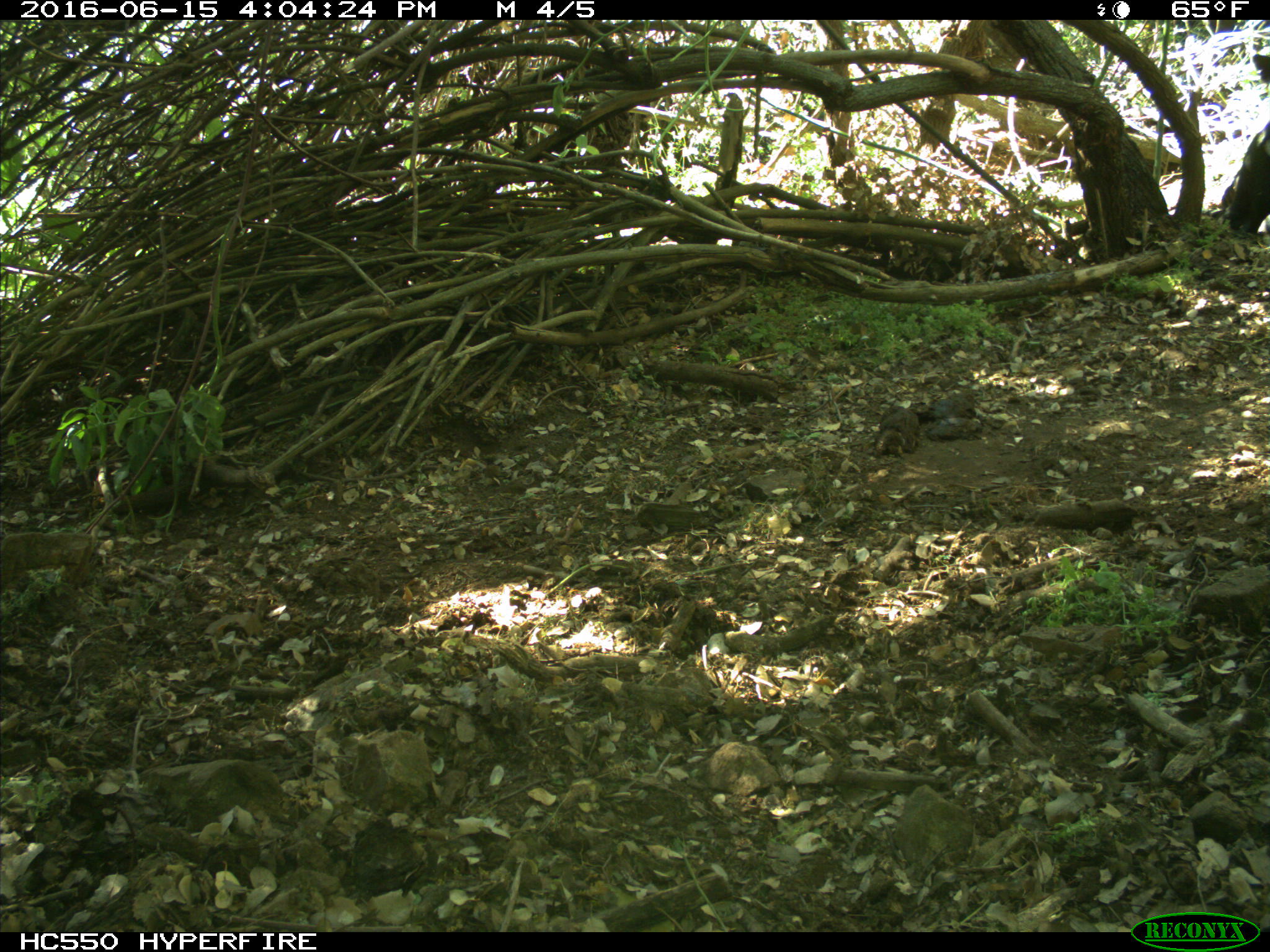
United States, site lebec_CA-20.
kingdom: Animalia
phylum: Chordata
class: Mammalia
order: Artiodactyla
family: Bovidae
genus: Bos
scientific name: Bos taurus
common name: domestic cow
Bos taurus (domestic cow).